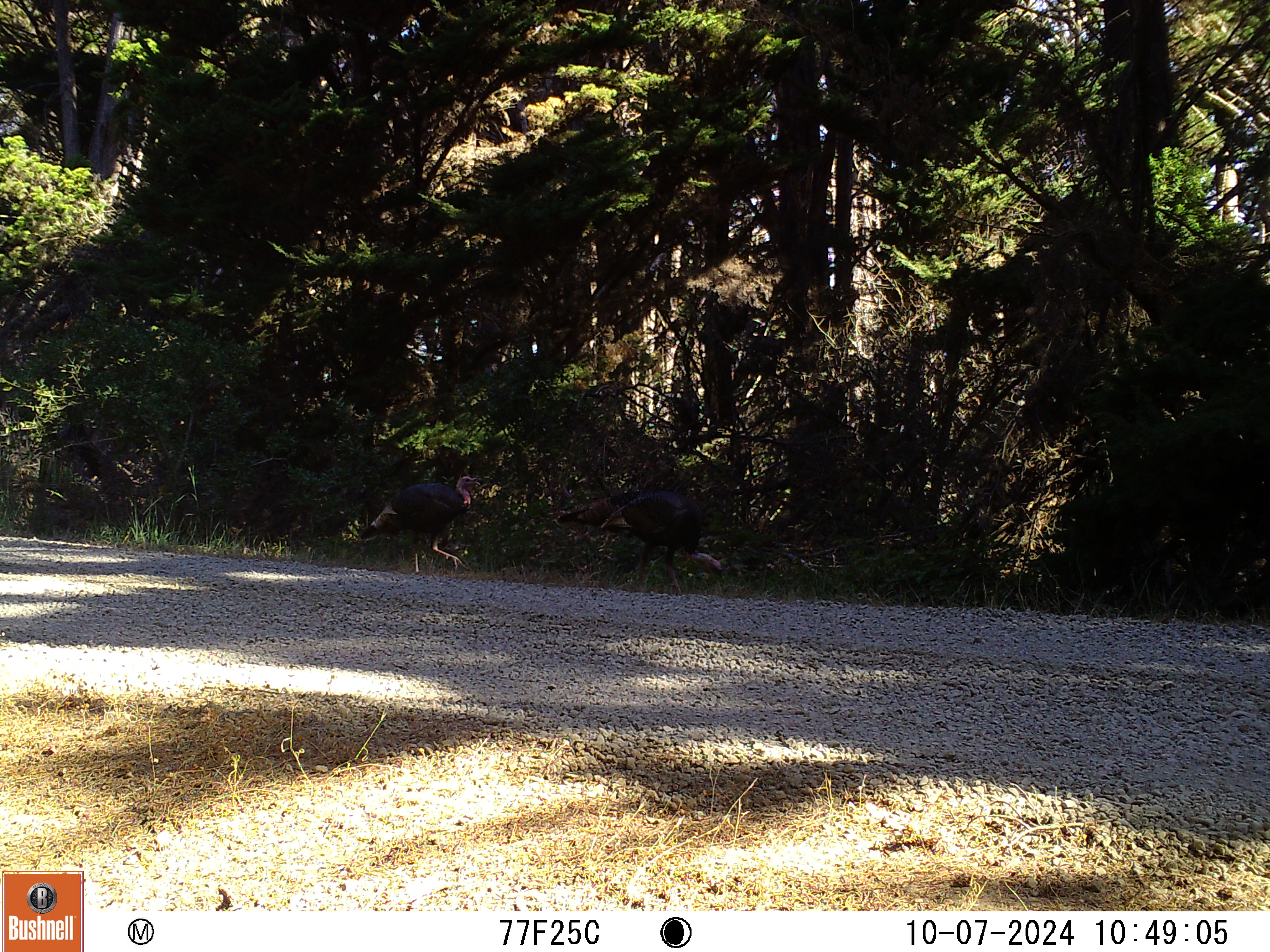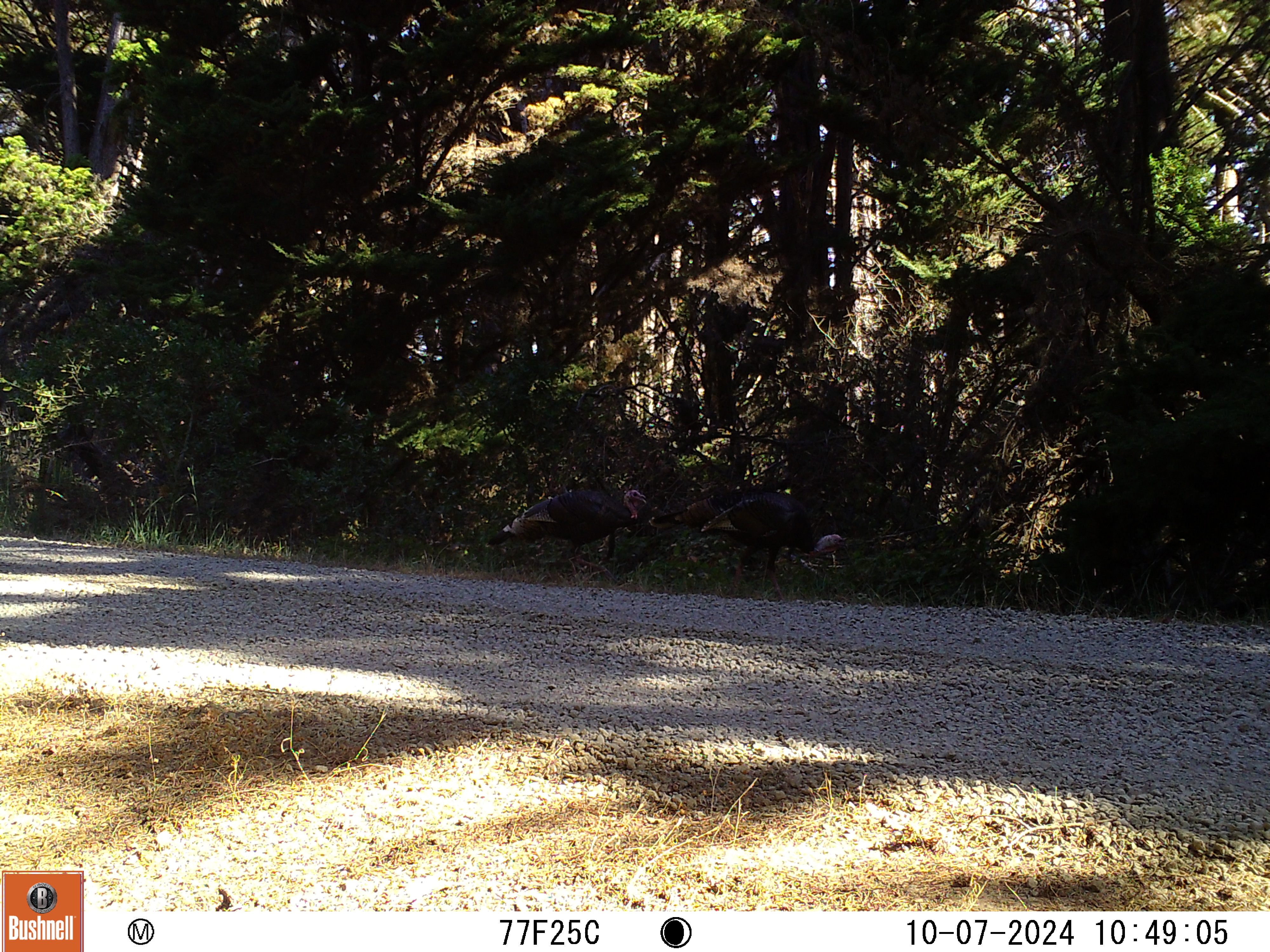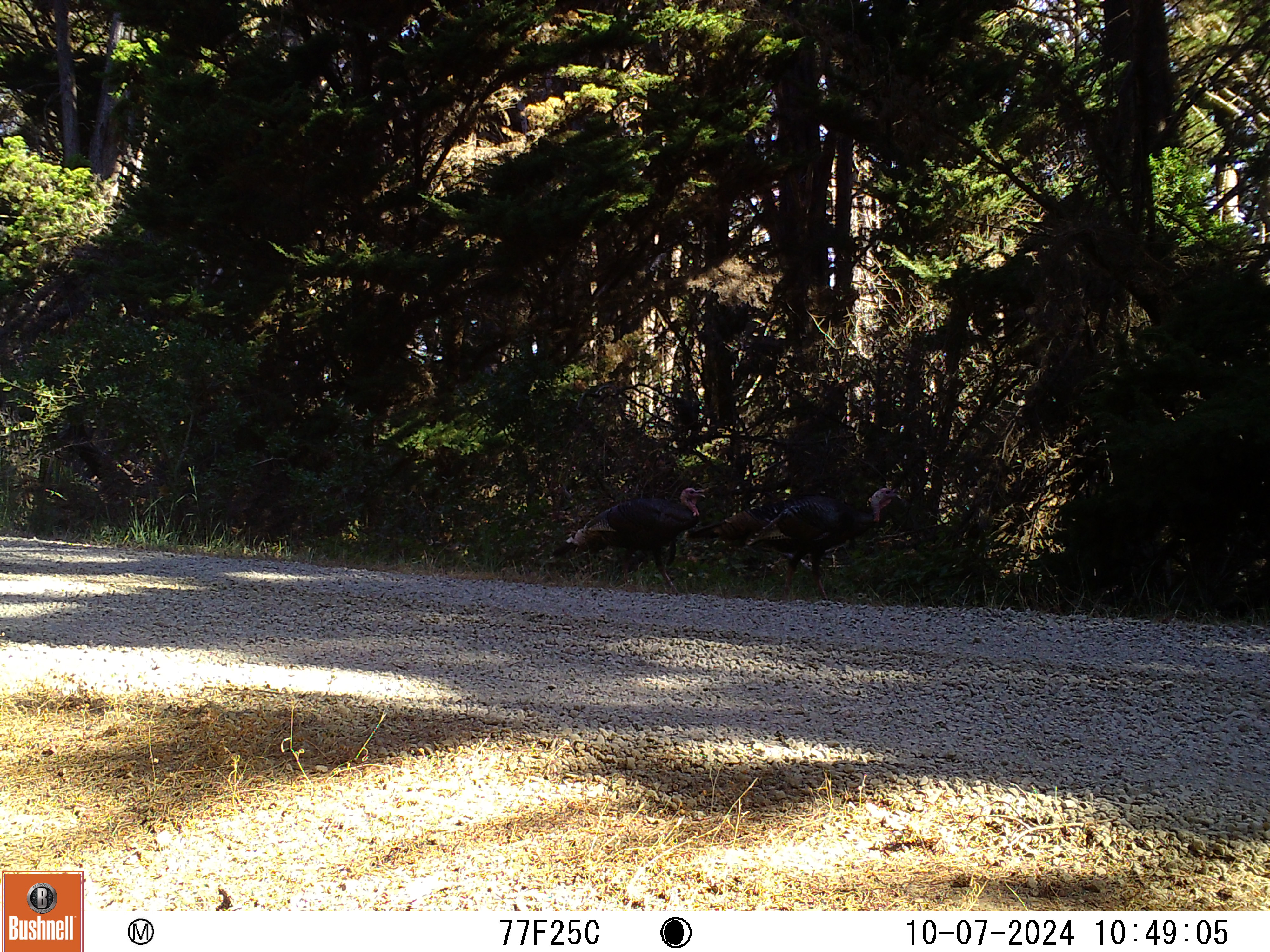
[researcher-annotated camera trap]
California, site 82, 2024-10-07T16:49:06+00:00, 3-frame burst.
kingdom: Animalia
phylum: Chordata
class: Aves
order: Galliformes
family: Phasianidae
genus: Meleagris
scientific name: Meleagris gallopavo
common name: turkey